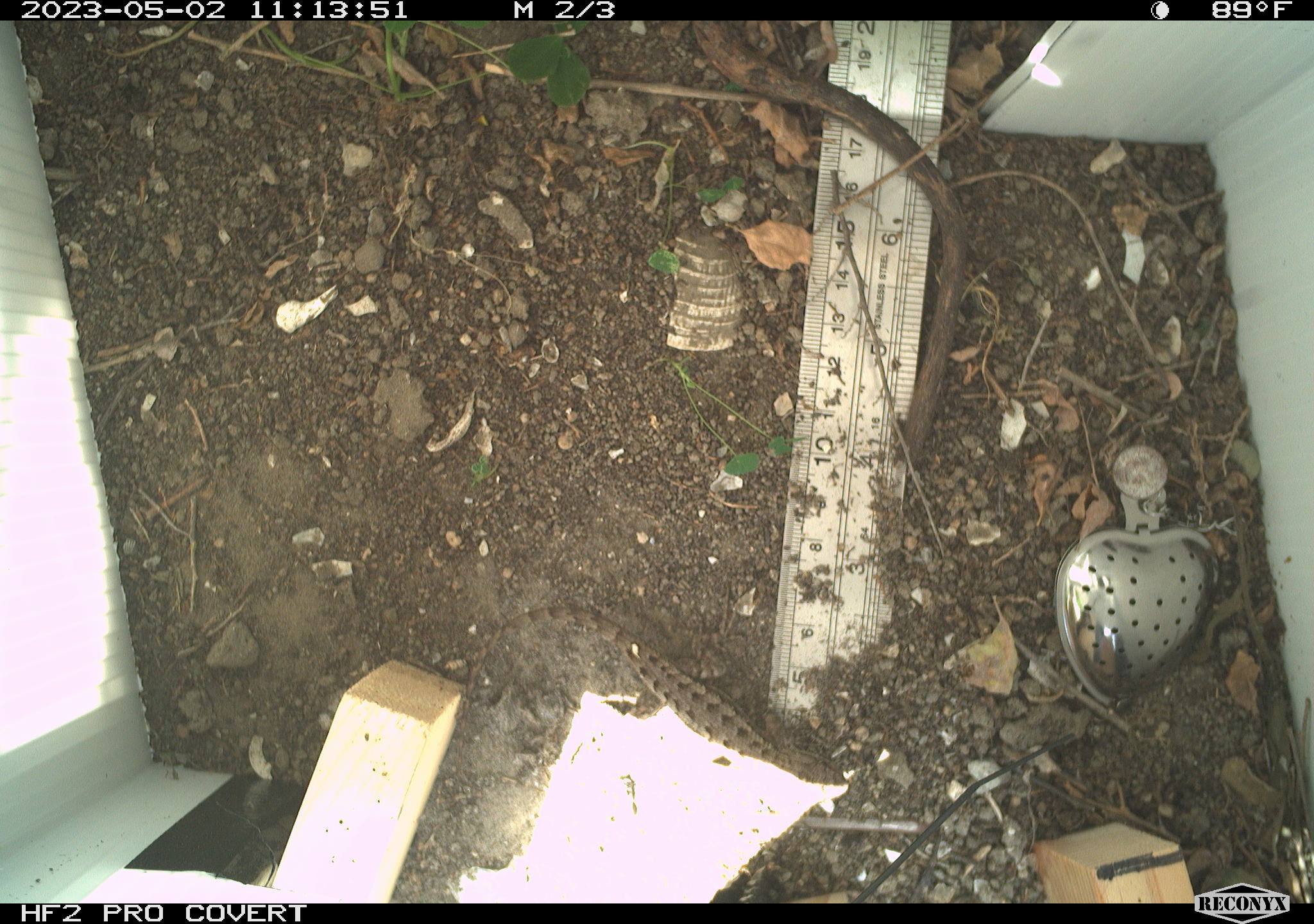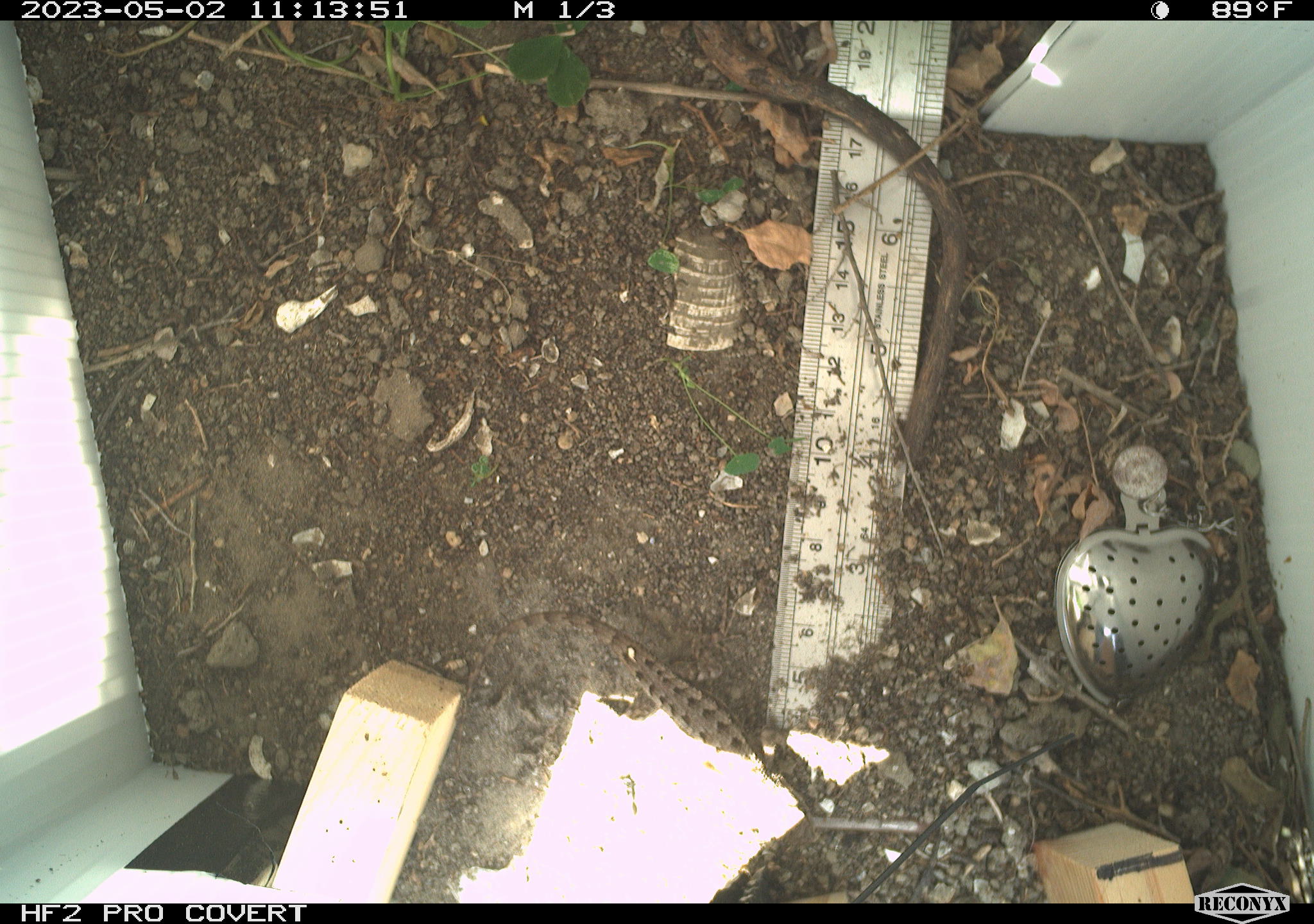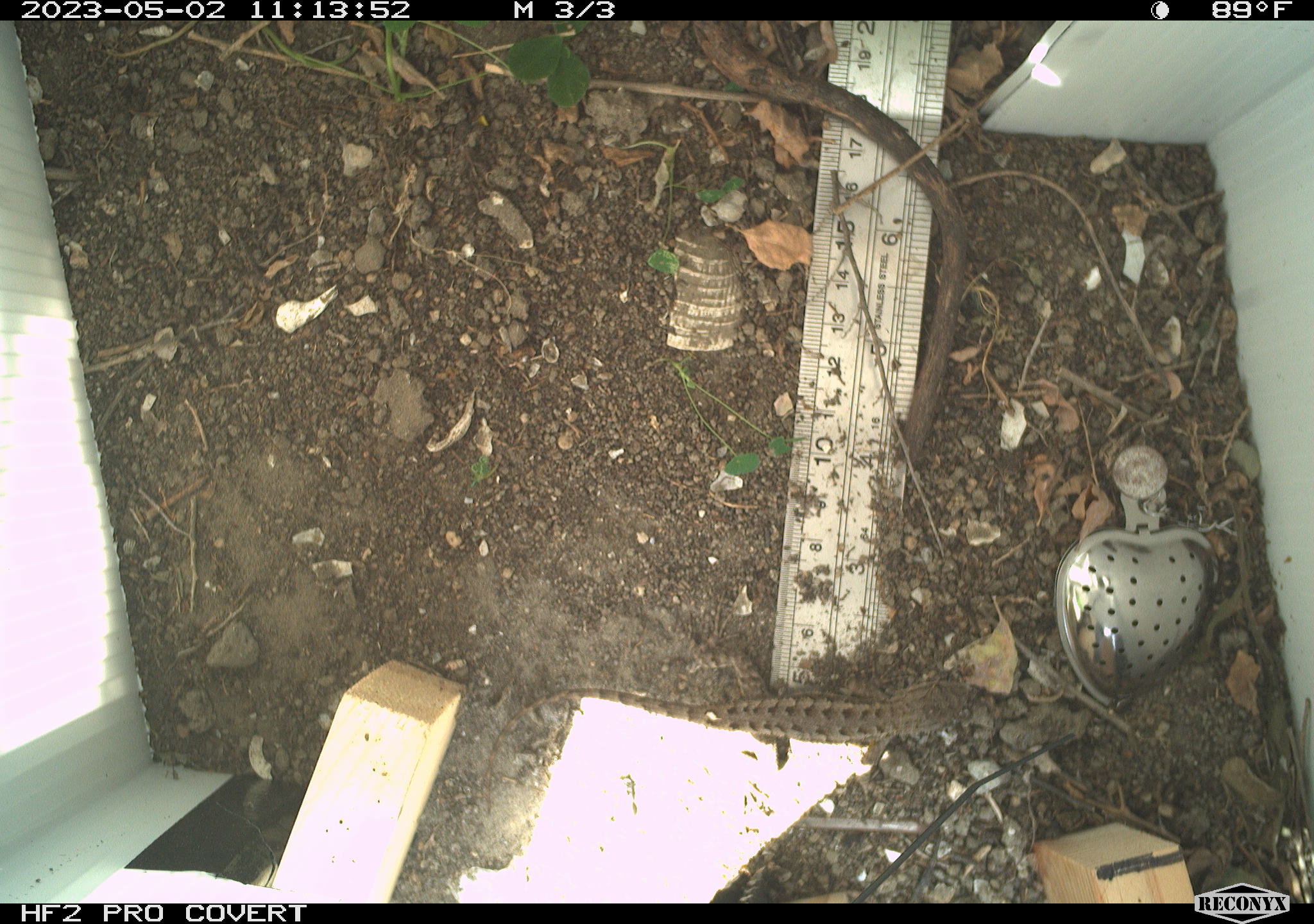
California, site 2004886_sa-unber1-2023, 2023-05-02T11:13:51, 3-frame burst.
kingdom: Animalia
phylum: Chordata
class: Reptilia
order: Squamata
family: Phrynosomatidae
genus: Sceloporus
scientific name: Sceloporus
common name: spiny lizards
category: sceloporus species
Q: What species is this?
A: Sceloporus species (spiny lizards) (Sceloporus).